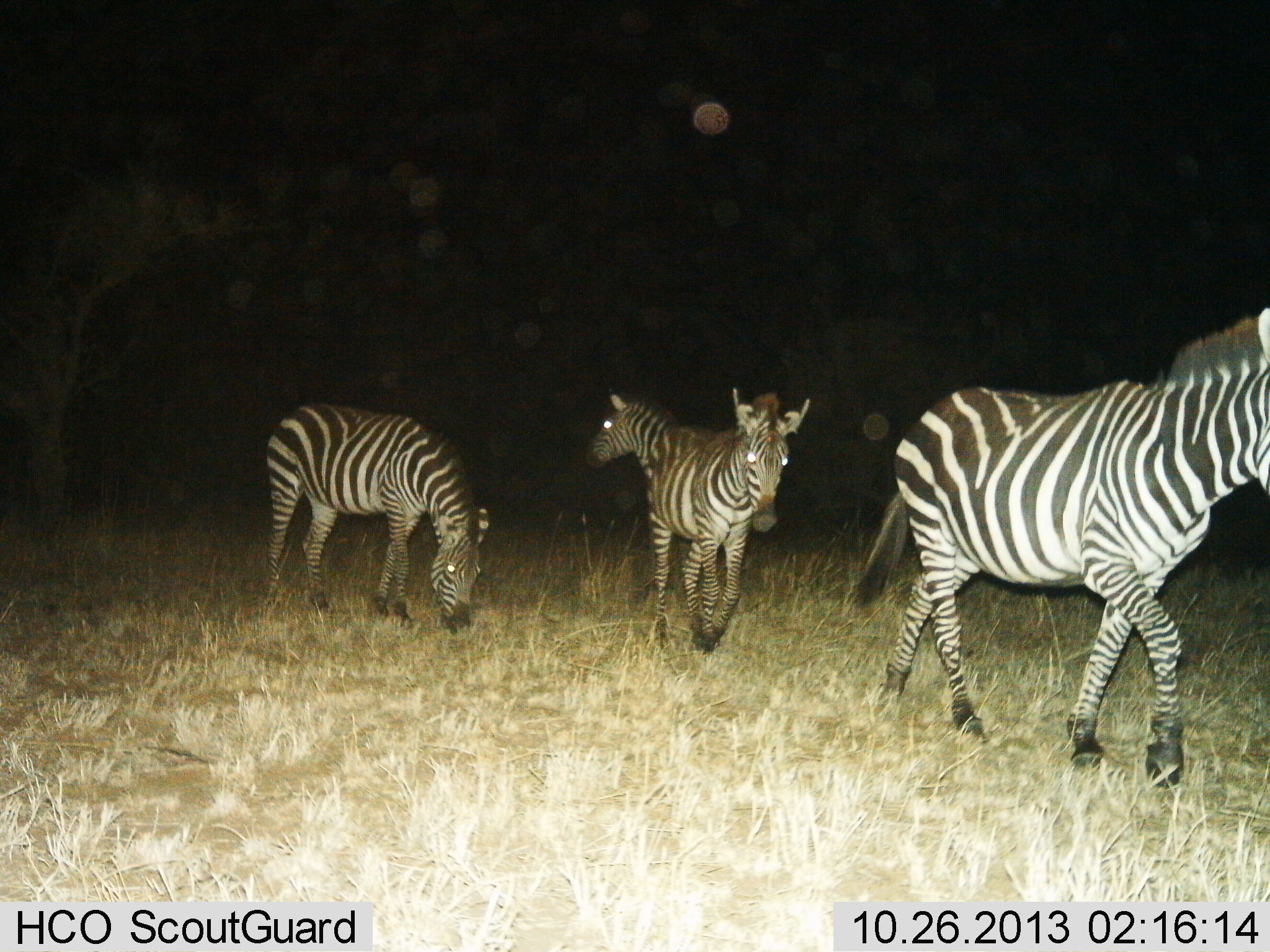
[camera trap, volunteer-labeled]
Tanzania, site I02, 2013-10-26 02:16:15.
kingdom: Animalia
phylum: Chordata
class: Mammalia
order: Perissodactyla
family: Equidae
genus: Equus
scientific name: Equus quagga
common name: plains zebra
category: zebra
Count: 4.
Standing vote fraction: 50%.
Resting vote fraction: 2%.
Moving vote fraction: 89%.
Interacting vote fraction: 0%.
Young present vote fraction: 0%.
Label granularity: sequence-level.